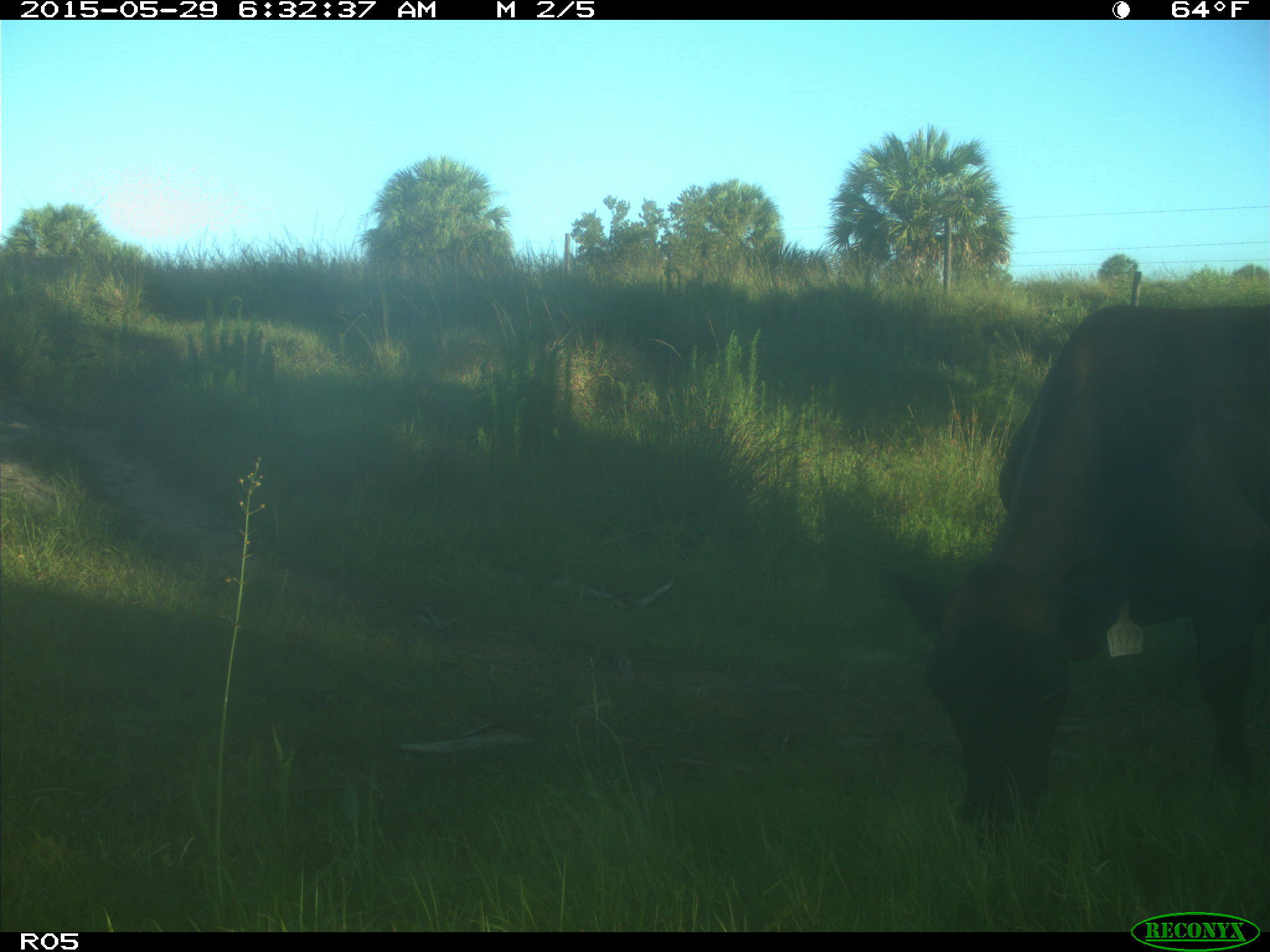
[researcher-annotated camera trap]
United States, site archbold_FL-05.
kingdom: Animalia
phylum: Chordata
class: Mammalia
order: Artiodactyla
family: Bovidae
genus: Bos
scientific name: Bos taurus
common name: domestic cow